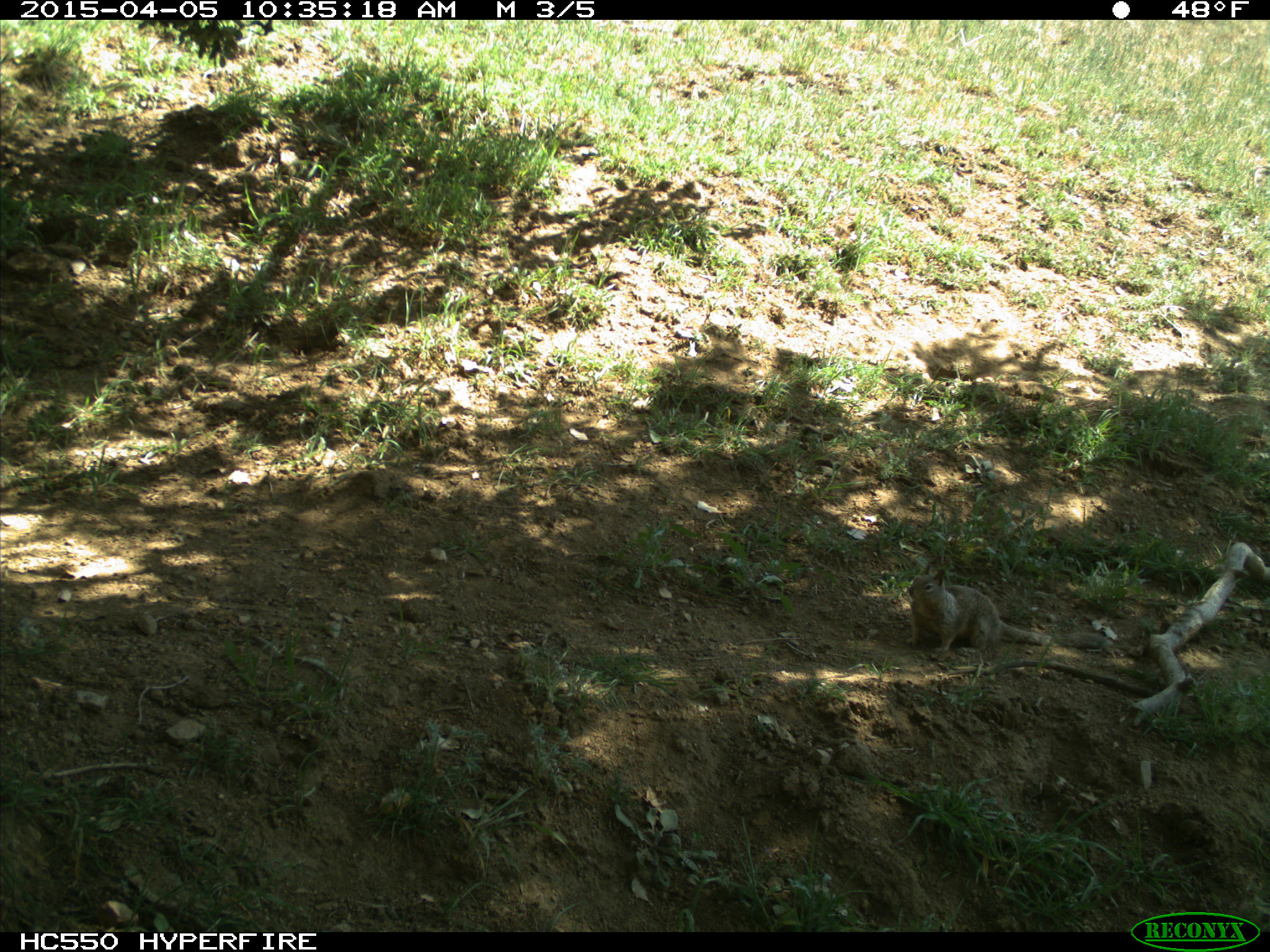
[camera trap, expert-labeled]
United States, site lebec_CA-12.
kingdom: Animalia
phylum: Chordata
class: Mammalia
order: Rodentia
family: Sciuridae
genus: Otospermophilus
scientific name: Otospermophilus beecheyi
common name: california ground squirrel